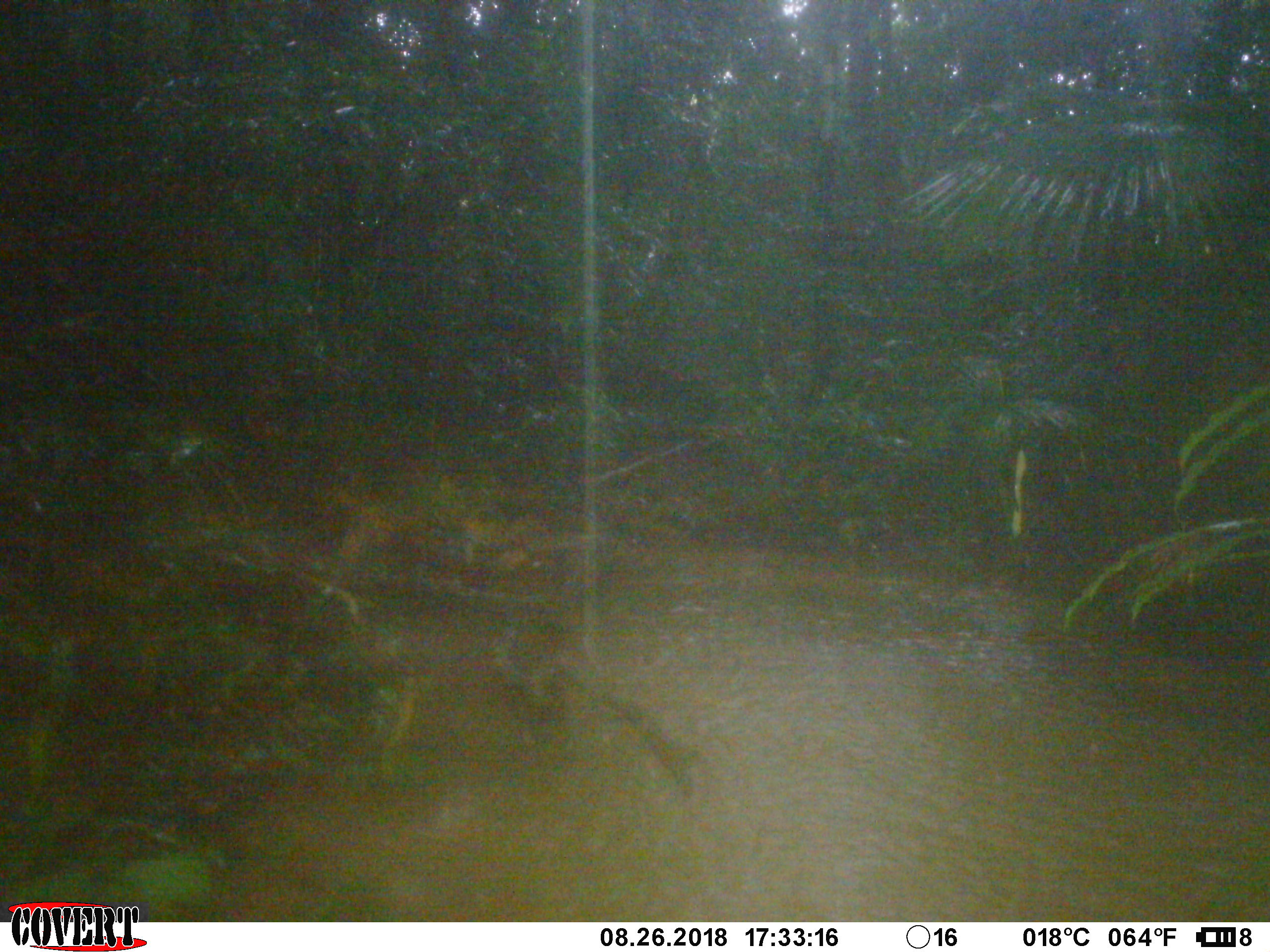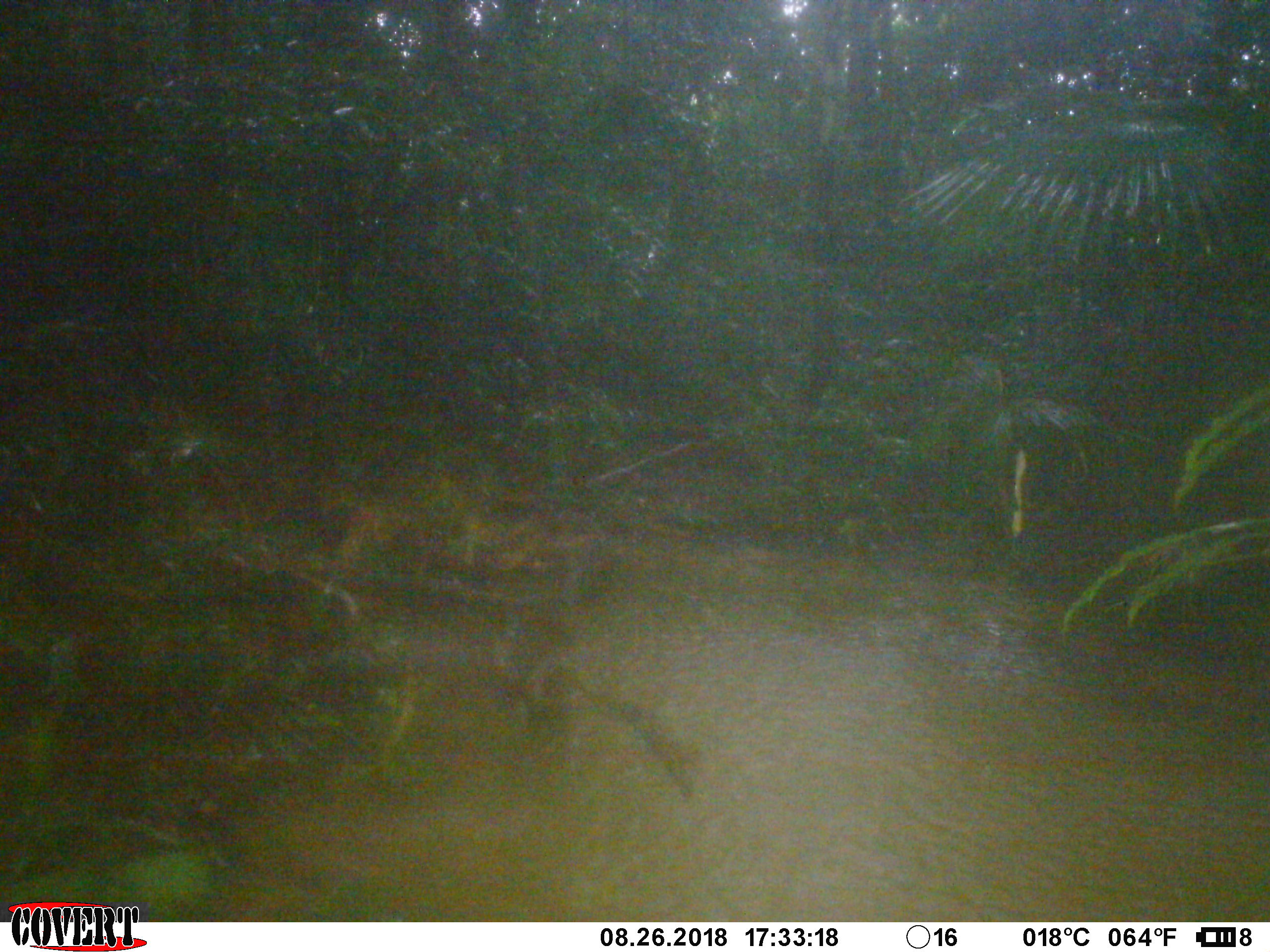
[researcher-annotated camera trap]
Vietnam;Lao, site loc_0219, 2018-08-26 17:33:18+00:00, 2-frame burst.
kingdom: Animalia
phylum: Chordata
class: Mammalia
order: Artiodactyla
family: Suidae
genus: Sus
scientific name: Sus scrofa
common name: eurasian wild pig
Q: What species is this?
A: Eurasian wild pig (Sus scrofa).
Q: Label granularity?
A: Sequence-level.